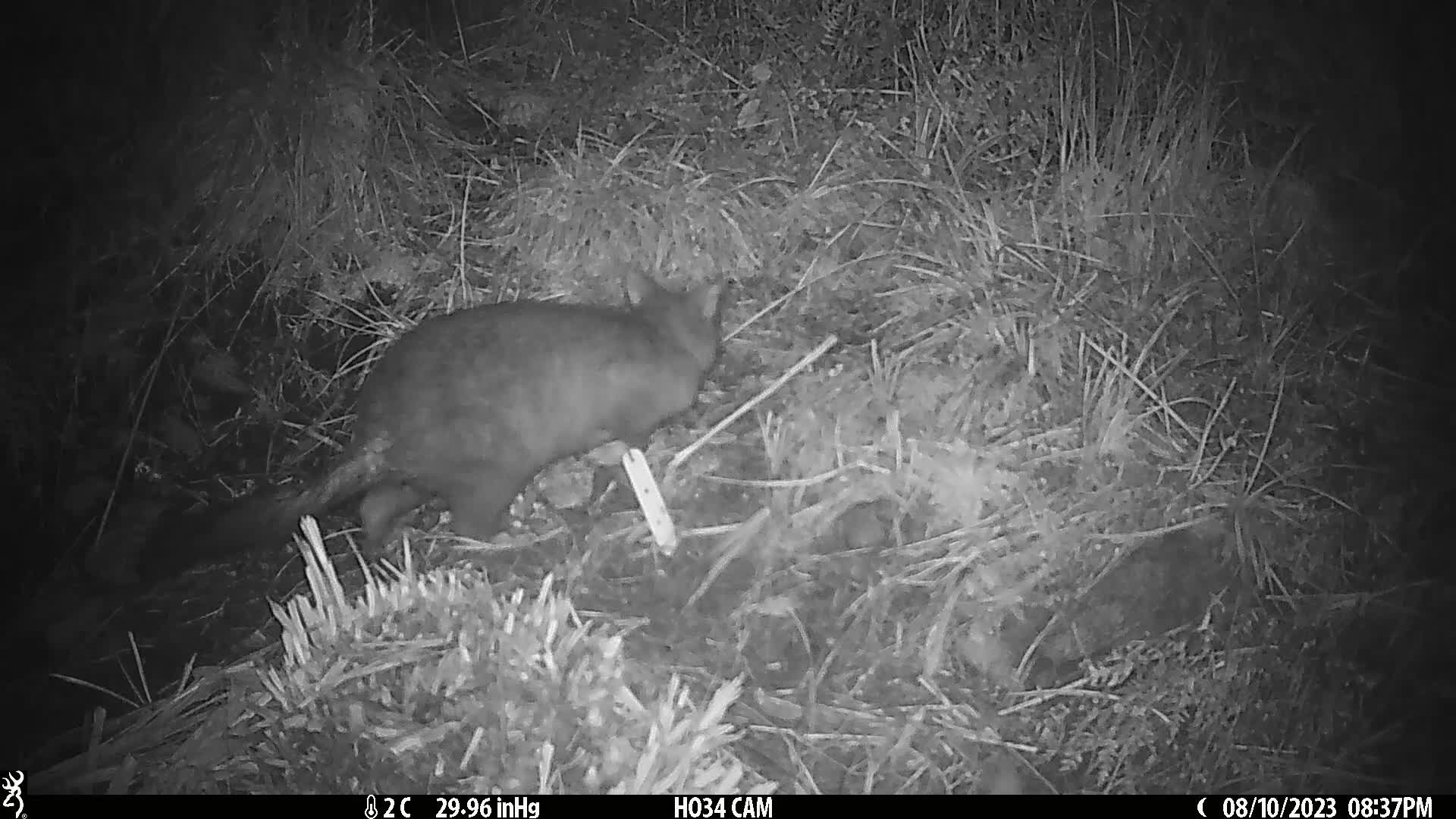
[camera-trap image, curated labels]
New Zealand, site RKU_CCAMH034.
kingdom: Animalia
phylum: Chordata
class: Mammalia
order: Diprotodontia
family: Phalangeridae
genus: Trichosurus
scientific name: Trichosurus vulpecula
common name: common brushtail possum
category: possum